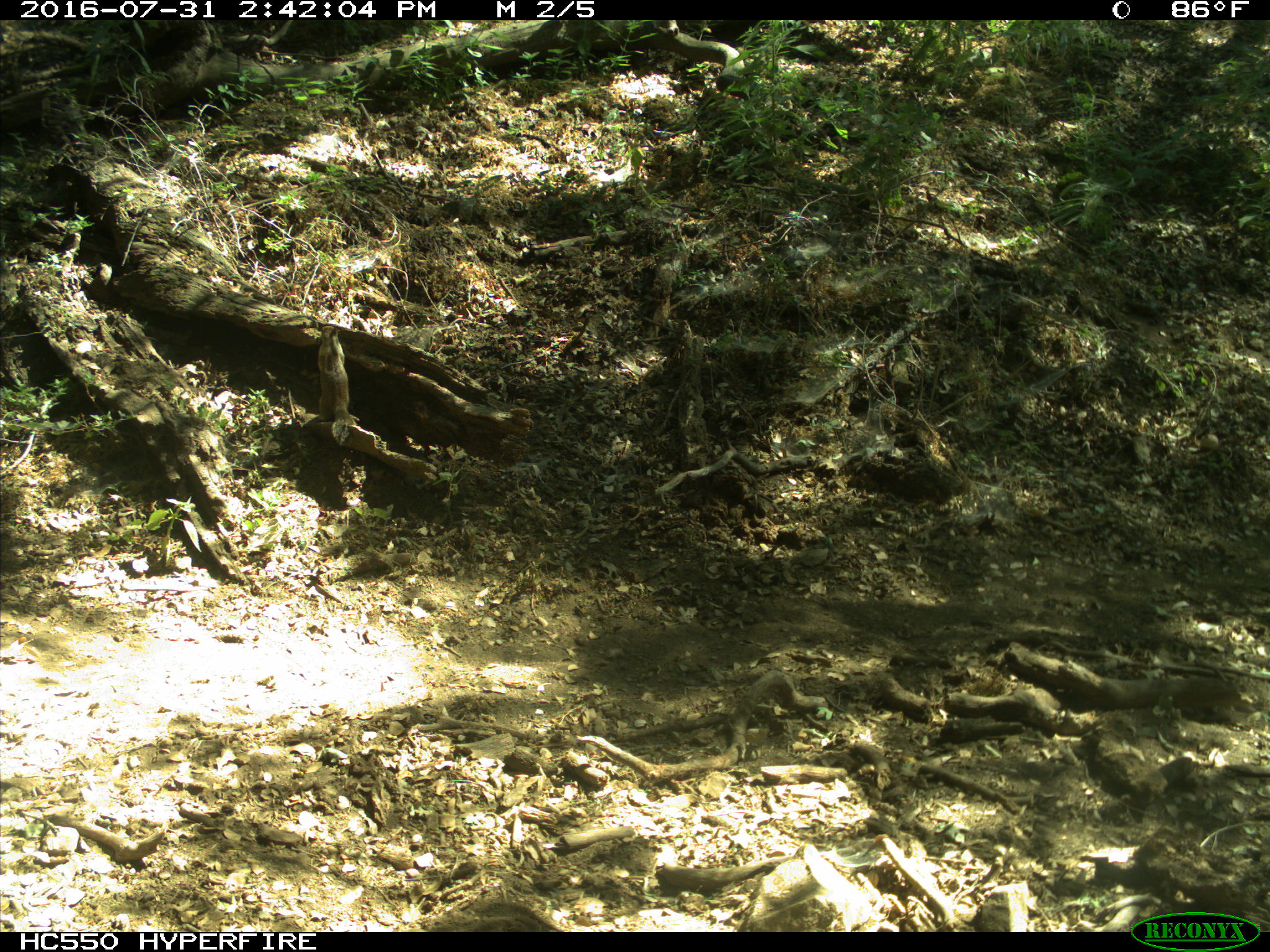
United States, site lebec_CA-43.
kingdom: Animalia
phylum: Chordata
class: Mammalia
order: Rodentia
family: Sciuridae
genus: Otospermophilus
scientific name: Otospermophilus beecheyi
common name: california ground squirrel